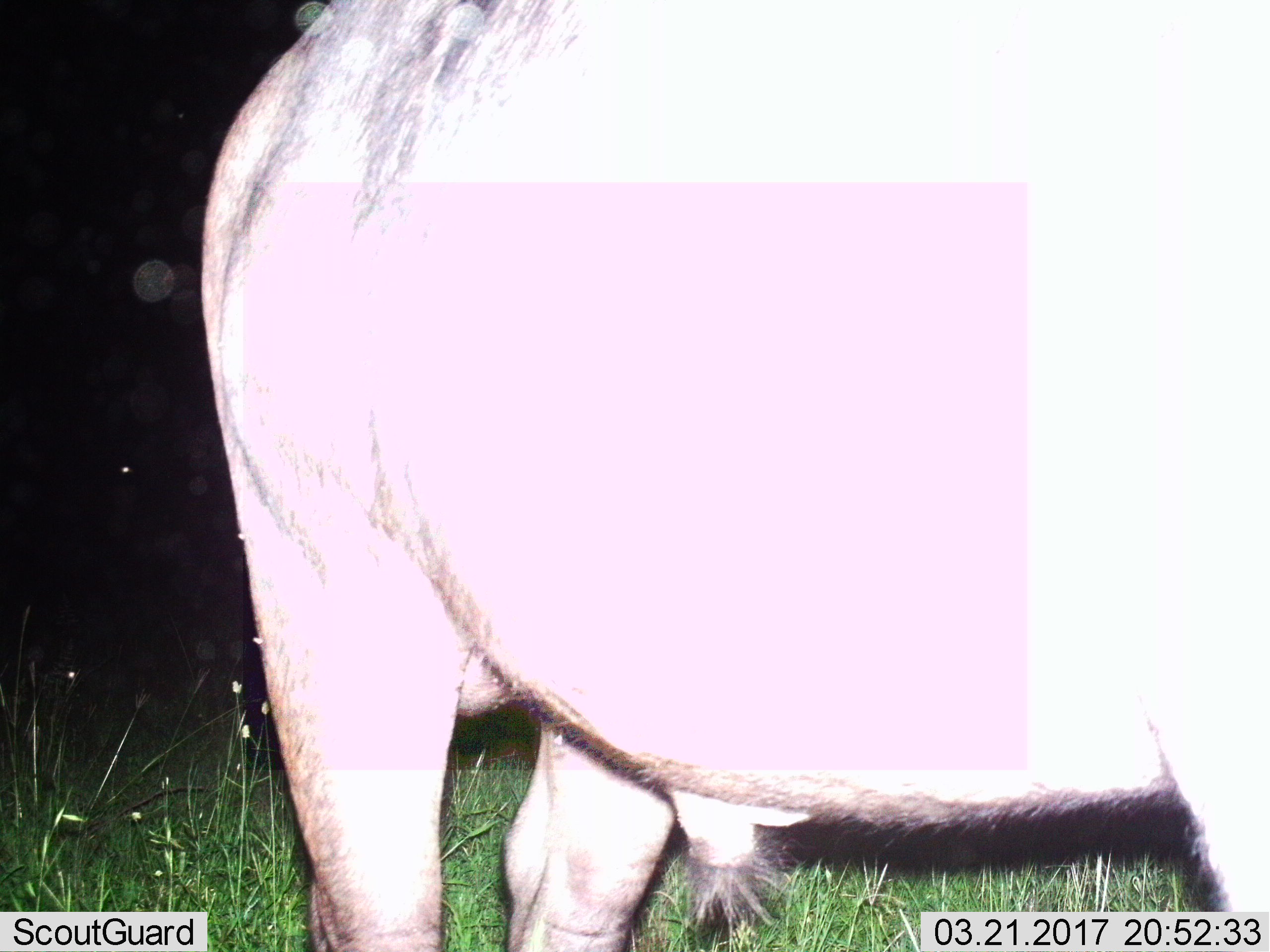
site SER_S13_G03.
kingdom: Animalia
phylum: Chordata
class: Mammalia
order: Artiodactyla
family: Bovidae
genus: Syncerus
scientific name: Syncerus caffer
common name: african buffalo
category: buffalo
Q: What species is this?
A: Buffalo (african buffalo) (Syncerus caffer).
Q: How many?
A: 1.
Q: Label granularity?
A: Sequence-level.